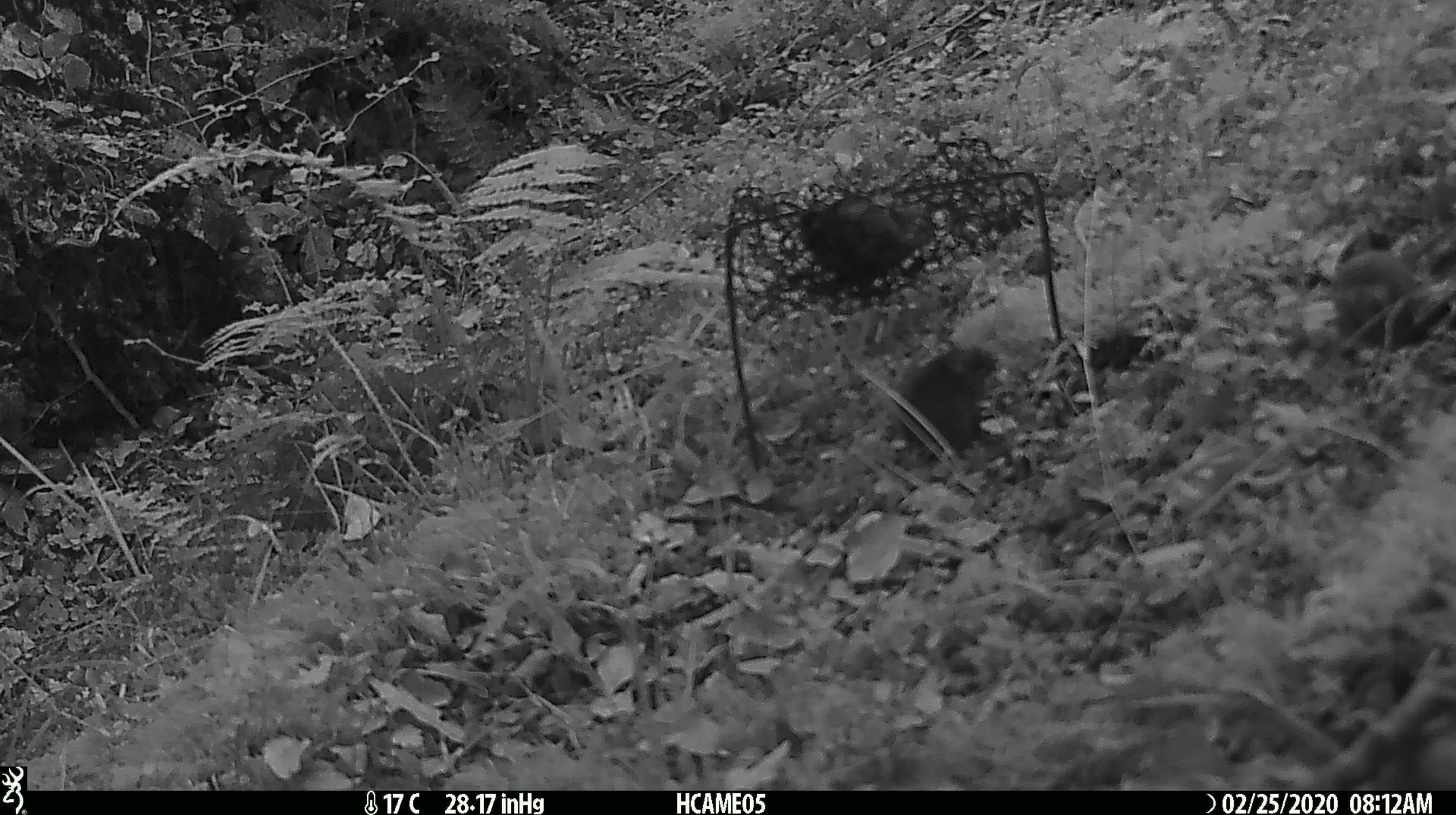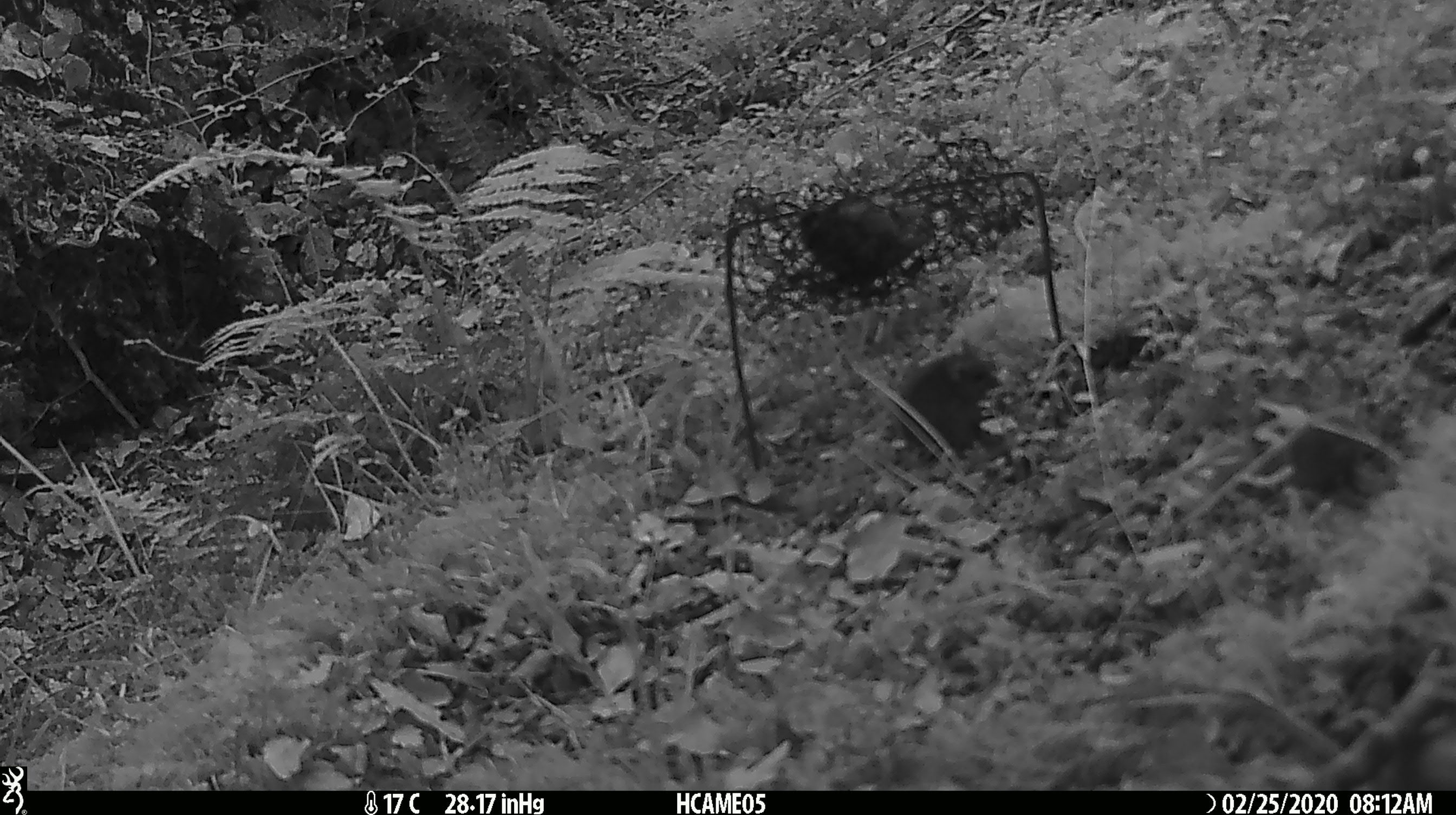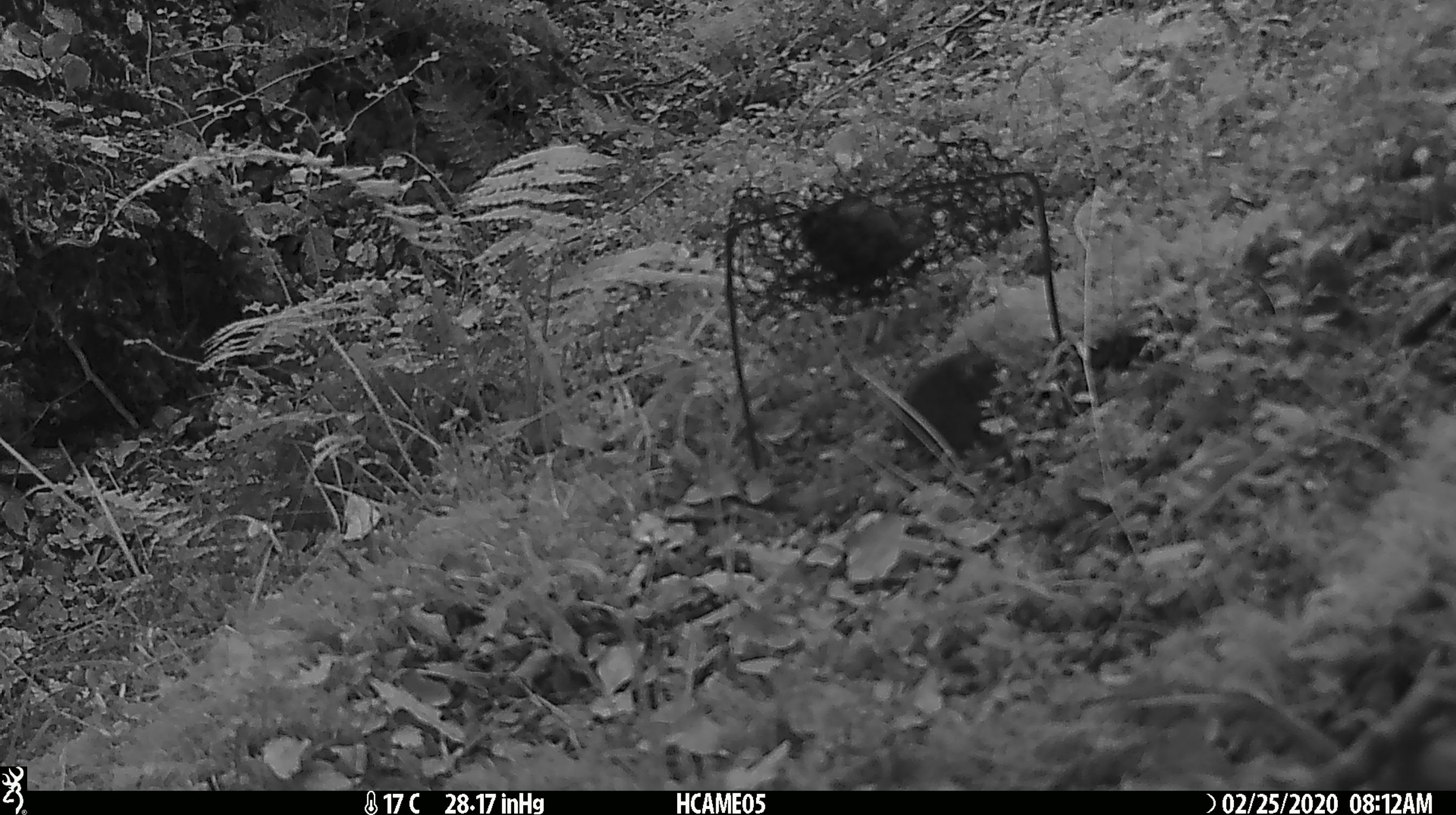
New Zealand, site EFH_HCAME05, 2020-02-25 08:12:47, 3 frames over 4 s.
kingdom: Animalia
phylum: Chordata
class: Mammalia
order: Rodentia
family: Muridae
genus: Mus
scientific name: Mus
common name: mouse